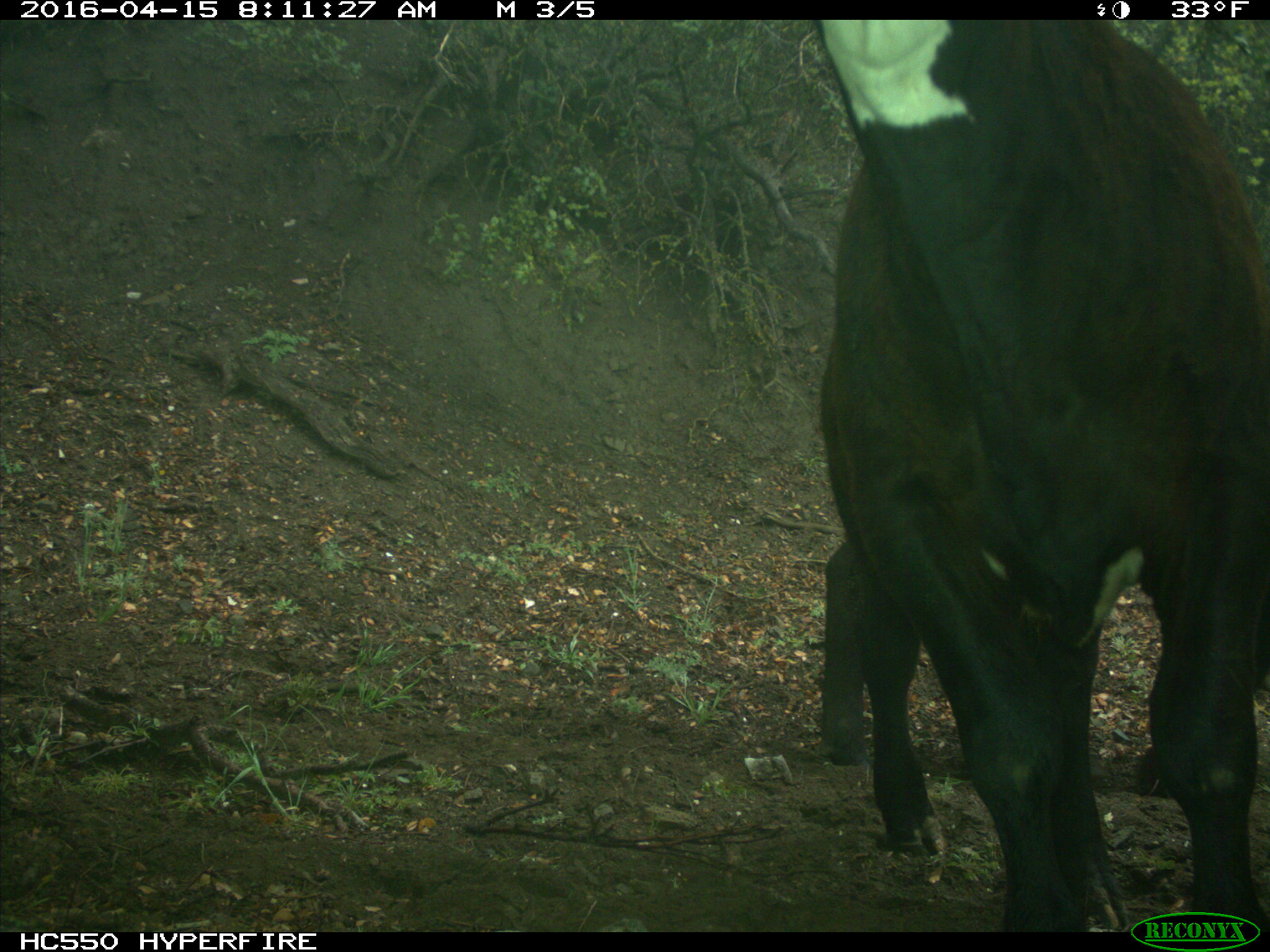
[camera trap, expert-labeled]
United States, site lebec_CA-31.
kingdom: Animalia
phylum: Chordata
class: Mammalia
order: Artiodactyla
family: Bovidae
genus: Bos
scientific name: Bos taurus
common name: domestic cow